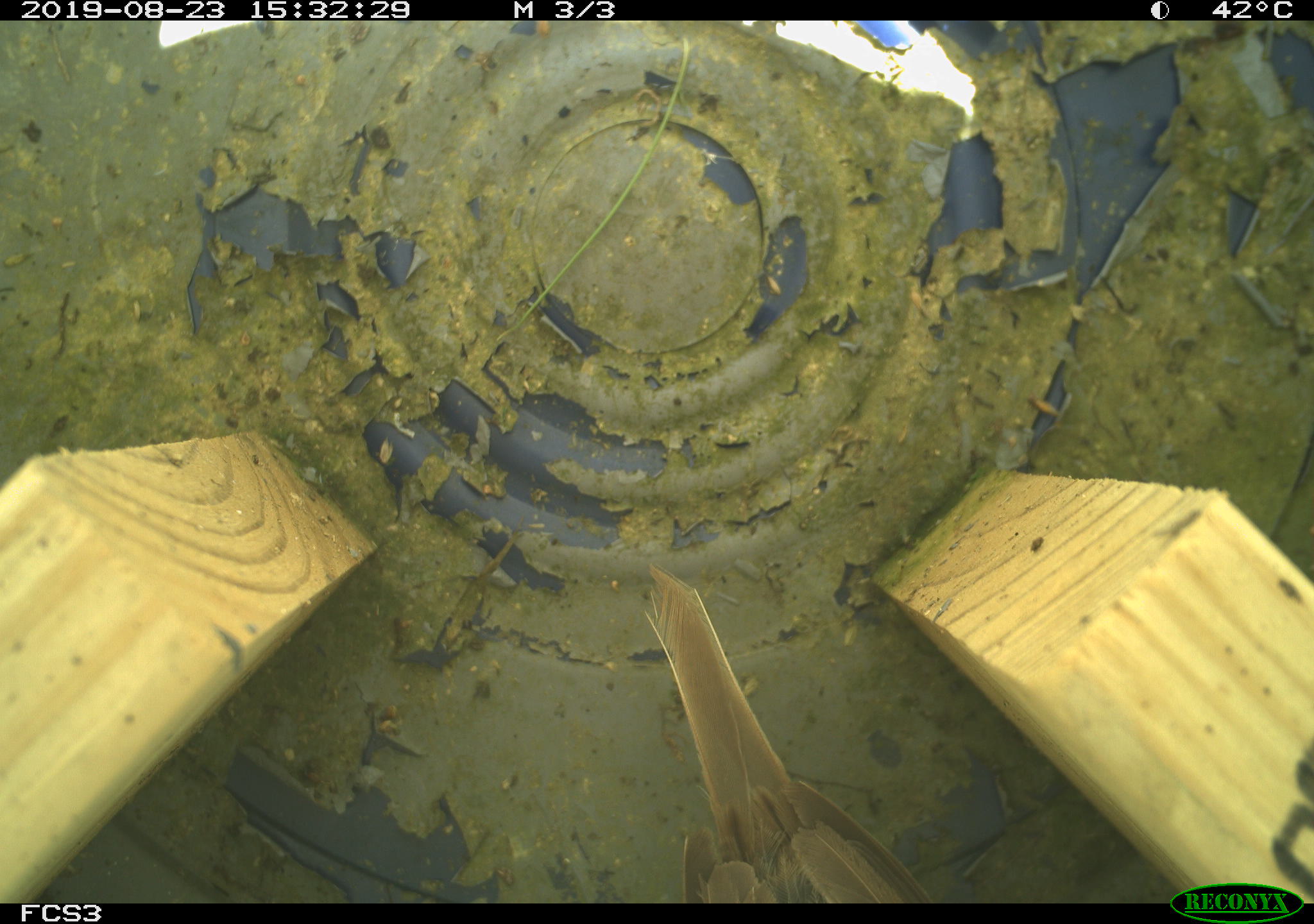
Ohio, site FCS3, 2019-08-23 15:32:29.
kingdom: Animalia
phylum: Chordata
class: Aves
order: Passeriformes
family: Passerellidae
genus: Melospiza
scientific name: Melospiza melodia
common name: song sparrow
Song sparrow (Melospiza melodia).